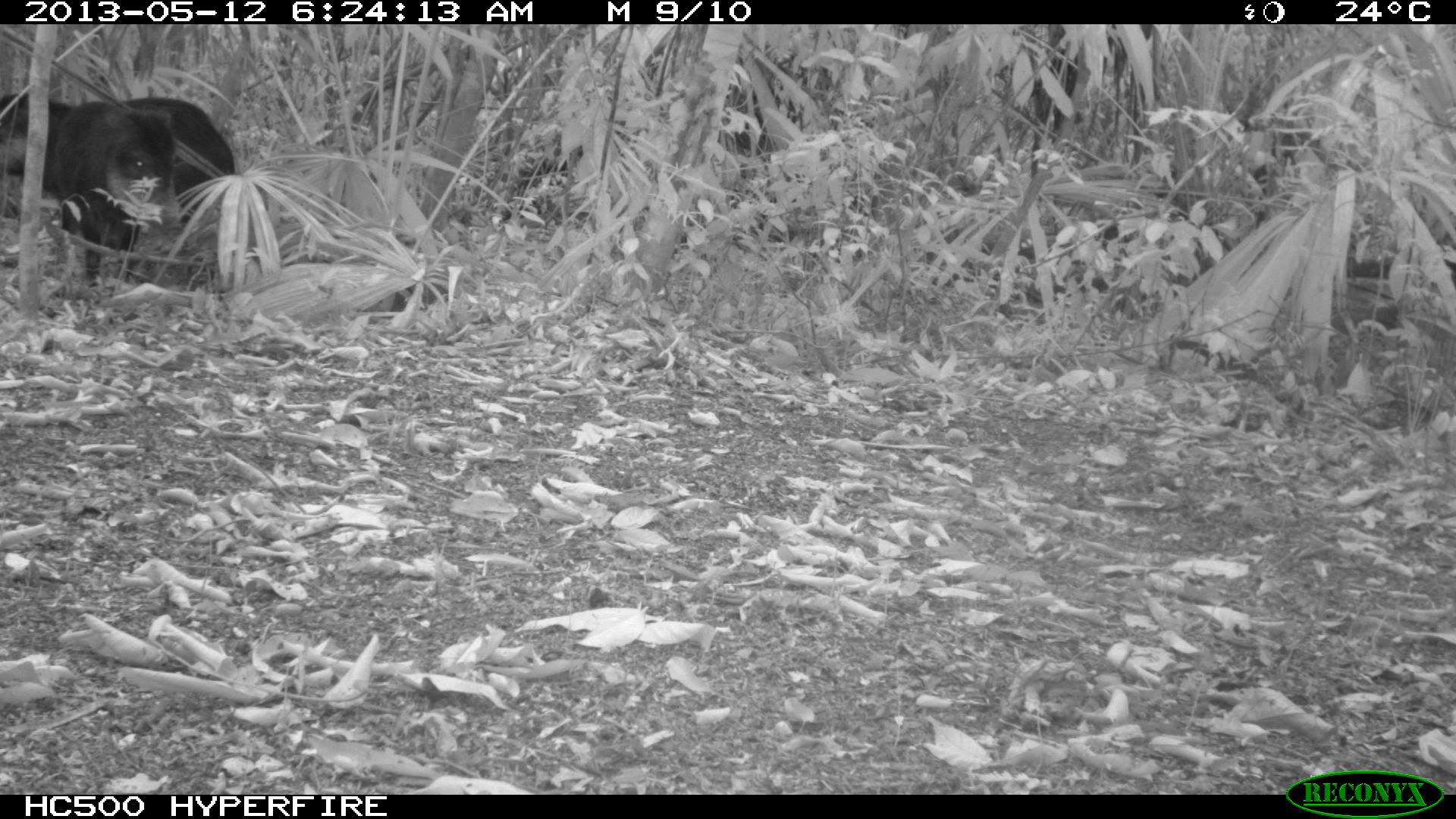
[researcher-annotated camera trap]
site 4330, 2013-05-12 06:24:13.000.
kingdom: Animalia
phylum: Chordata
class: Mammalia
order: Artiodactyla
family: Tayassuidae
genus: Tayassu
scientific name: Tayassu pecari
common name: white-lipped peccary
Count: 5.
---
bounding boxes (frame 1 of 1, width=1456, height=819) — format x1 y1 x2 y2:
tayassu pecari: 0 91 234 234; 53 101 183 296